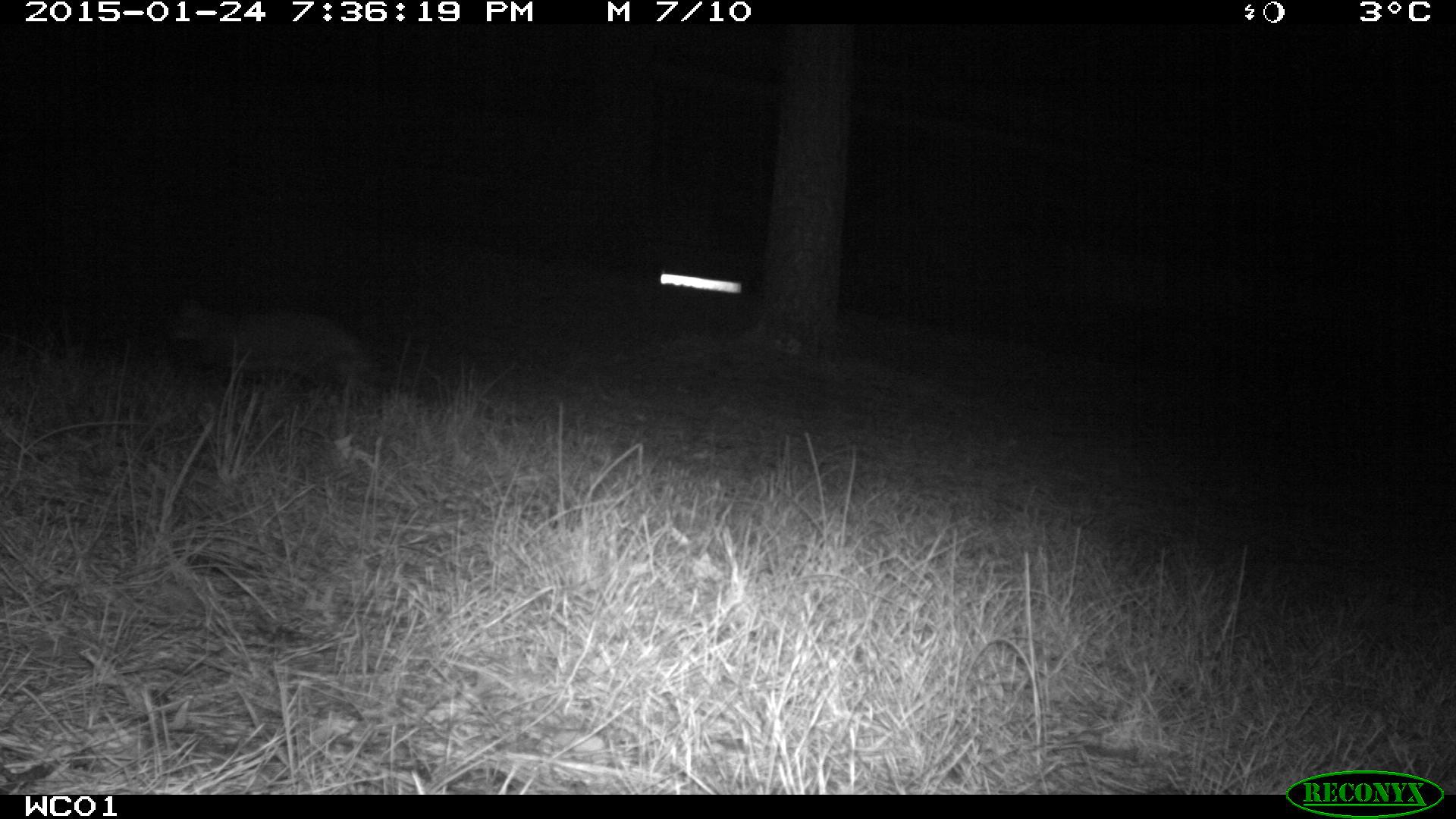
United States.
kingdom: Animalia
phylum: Chordata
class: Mammalia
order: Carnivora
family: Felidae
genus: Felis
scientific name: Felis catus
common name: domestic cat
Domestic Cat (Felis catus).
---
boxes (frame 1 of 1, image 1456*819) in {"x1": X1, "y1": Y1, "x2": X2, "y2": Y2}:
Domestic Cat: {"x1": 188, "y1": 314, "x2": 382, "y2": 418}